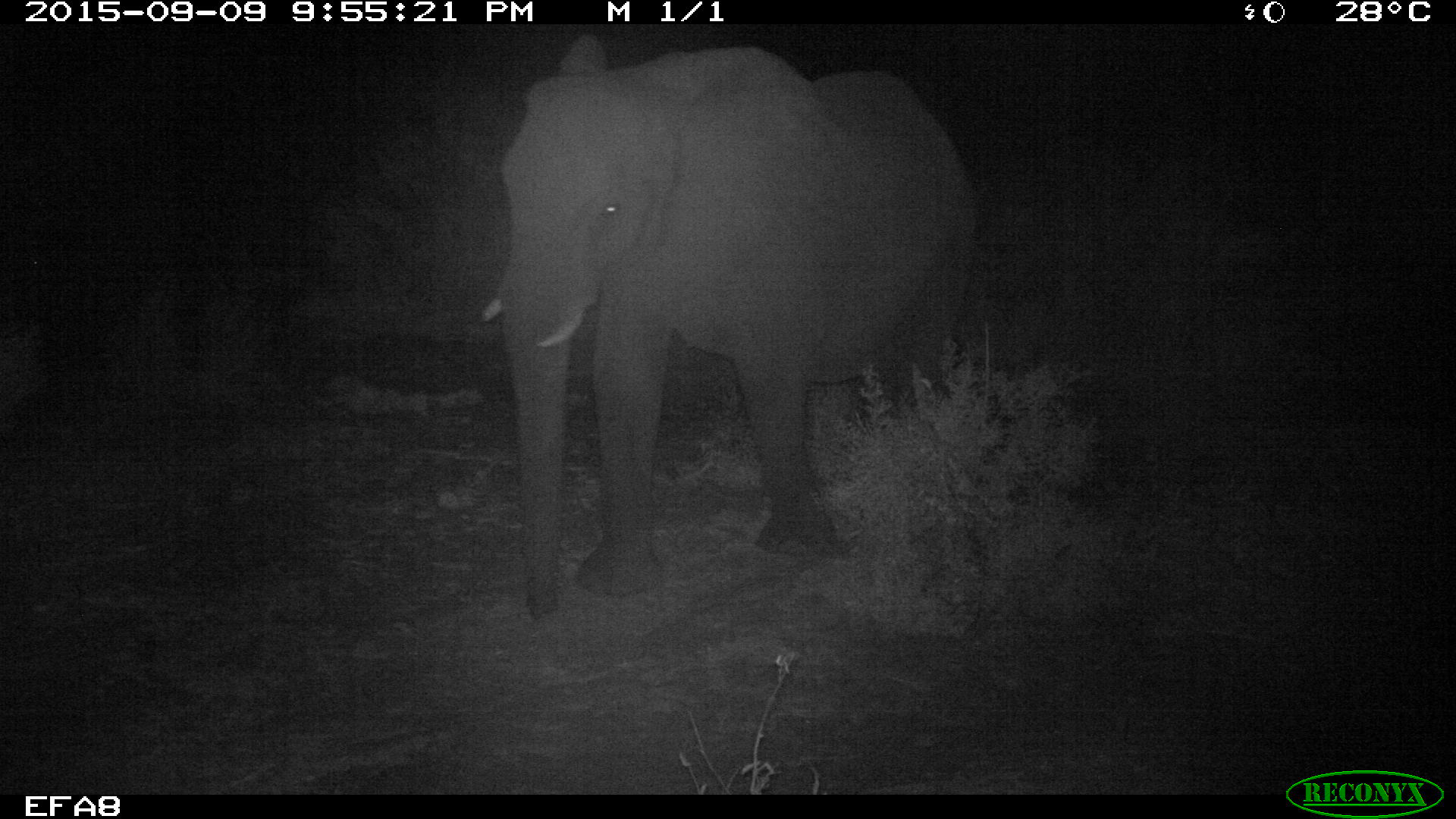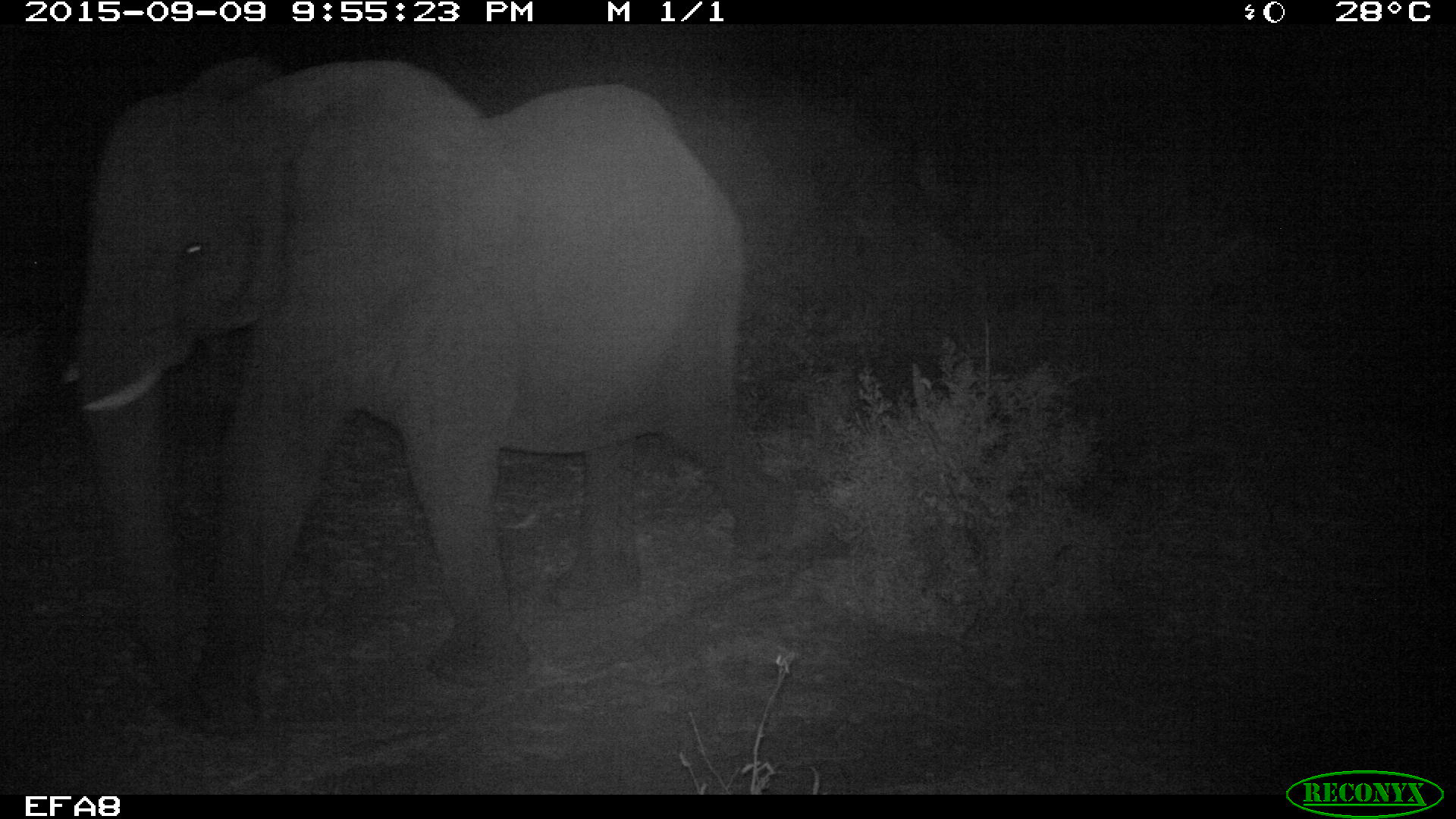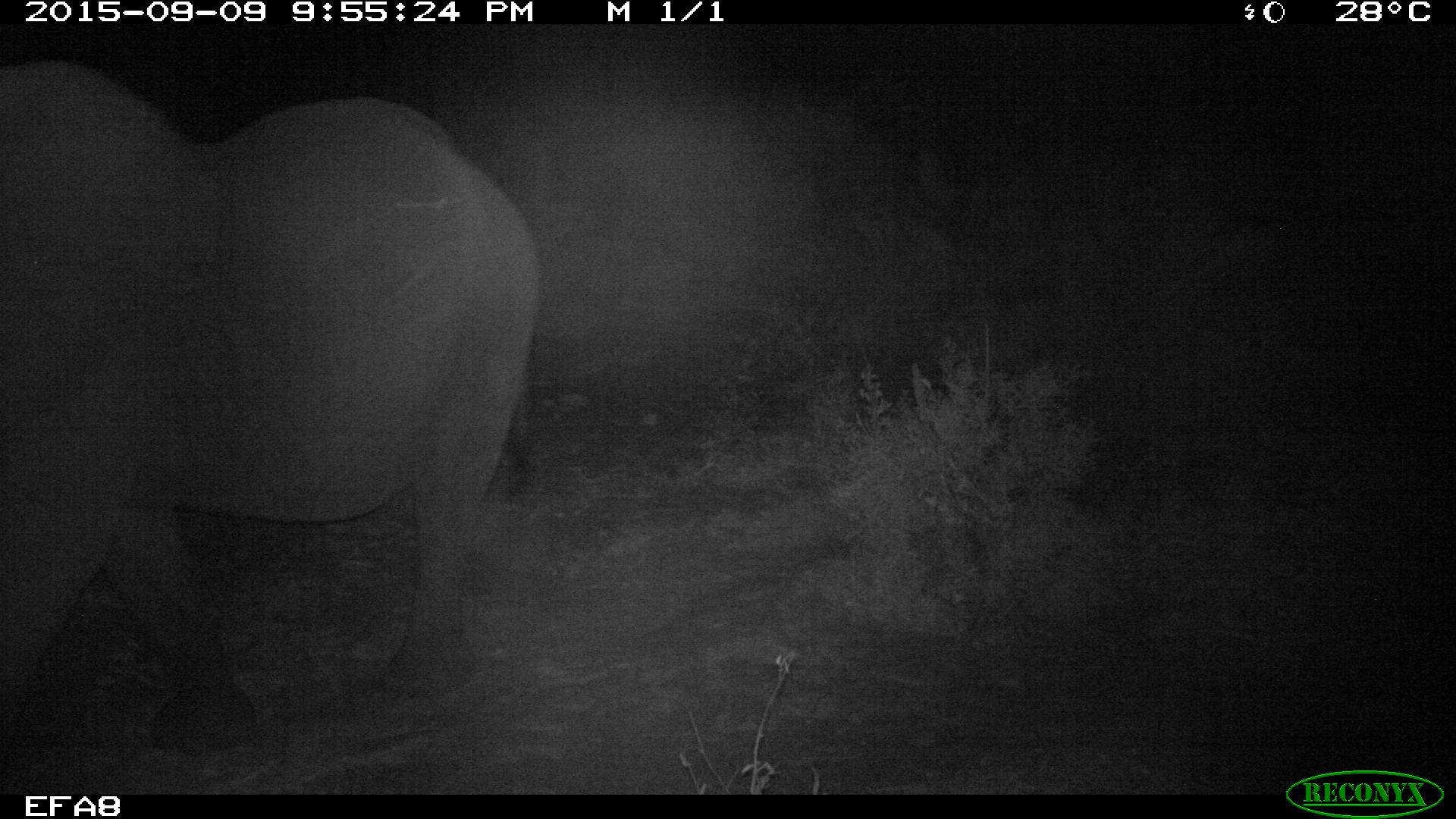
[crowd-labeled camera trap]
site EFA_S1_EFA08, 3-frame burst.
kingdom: Animalia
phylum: Chordata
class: Mammalia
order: Proboscidea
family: Elephantidae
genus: Loxodonta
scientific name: Loxodonta africana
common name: african bush elephant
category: elephant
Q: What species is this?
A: Elephant (african bush elephant) (Loxodonta africana).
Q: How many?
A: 1.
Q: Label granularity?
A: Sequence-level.